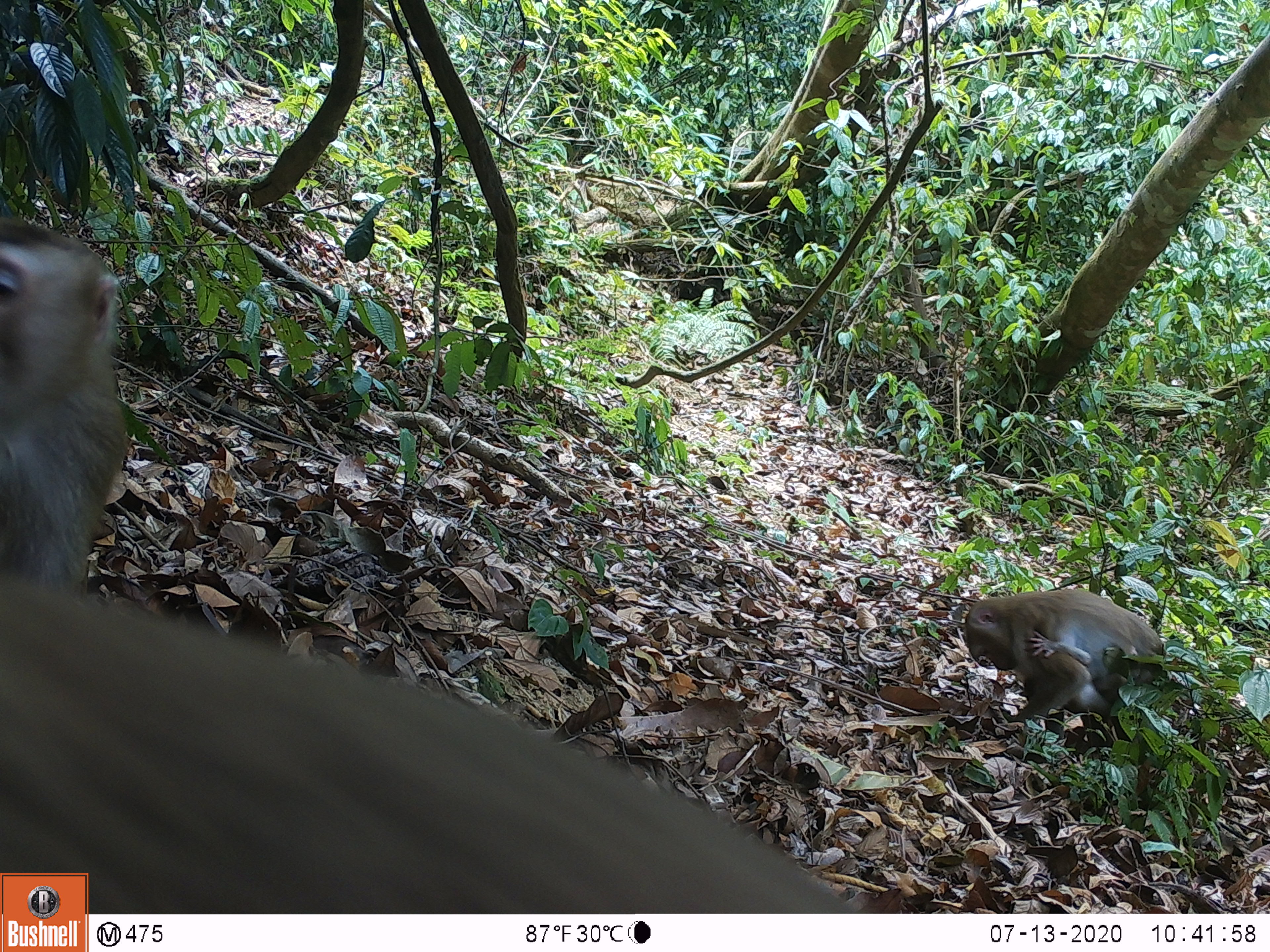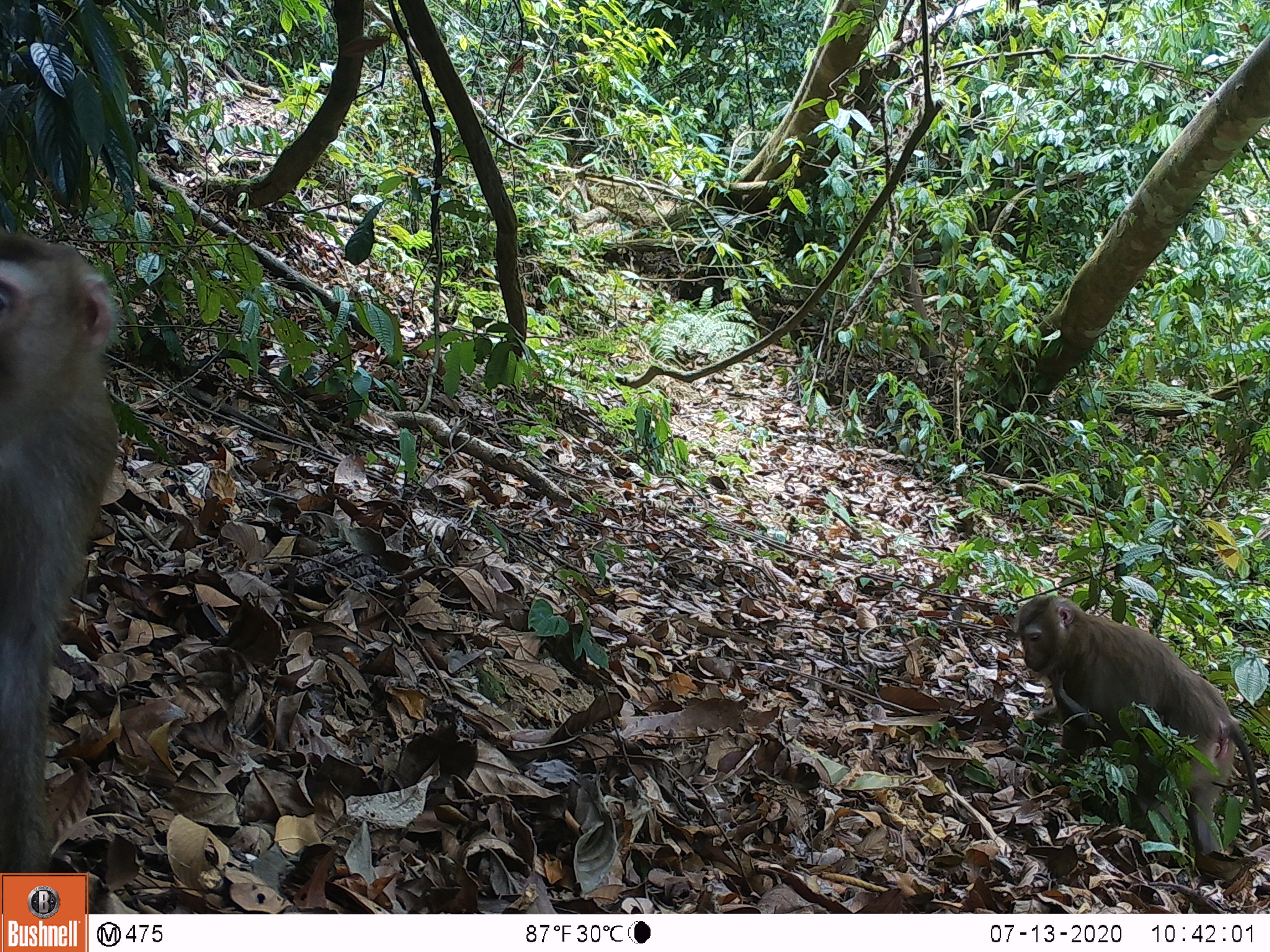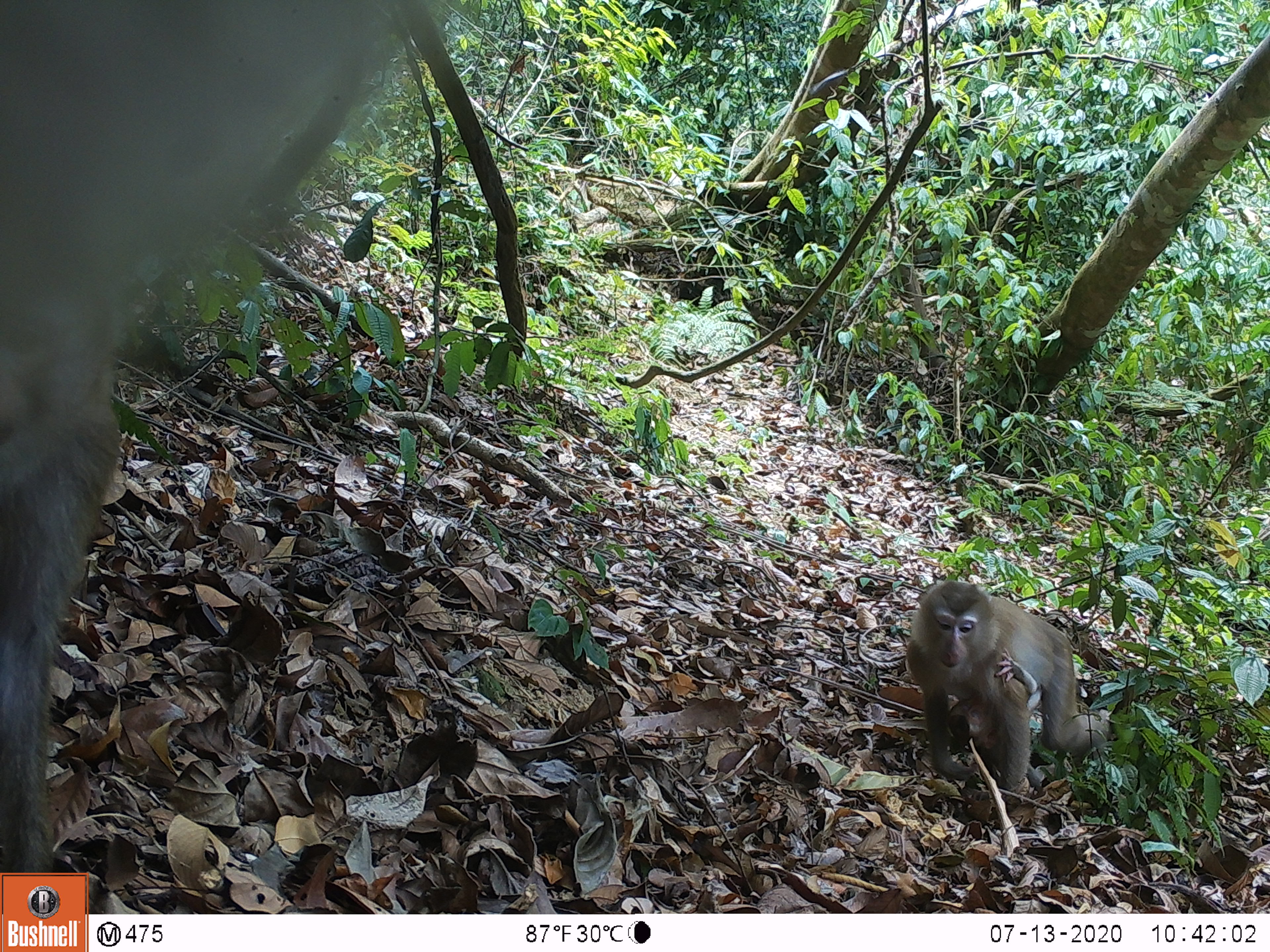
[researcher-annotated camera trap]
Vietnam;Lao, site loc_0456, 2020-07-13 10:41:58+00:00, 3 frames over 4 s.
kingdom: Animalia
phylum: Chordata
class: Mammalia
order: Primates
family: Cercopithecidae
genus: Macaca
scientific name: Macaca nemestrina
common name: pig-tailed macaque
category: pig tailed macaque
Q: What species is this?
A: Pig tailed macaque (pig-tailed macaque) (Macaca nemestrina).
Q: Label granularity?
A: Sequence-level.